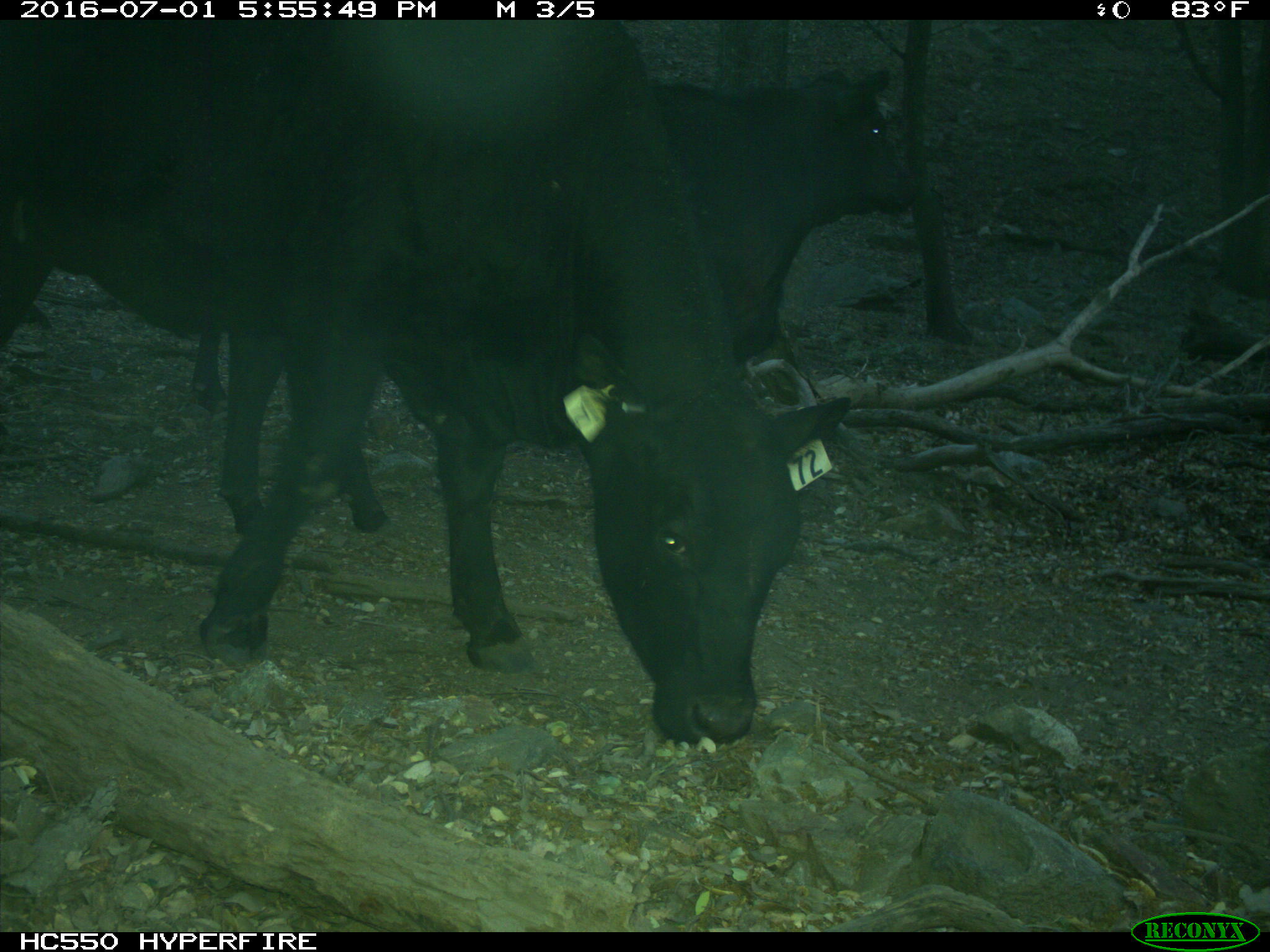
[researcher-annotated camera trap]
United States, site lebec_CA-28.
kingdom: Animalia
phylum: Chordata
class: Mammalia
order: Artiodactyla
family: Bovidae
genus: Bos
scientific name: Bos taurus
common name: domestic cow